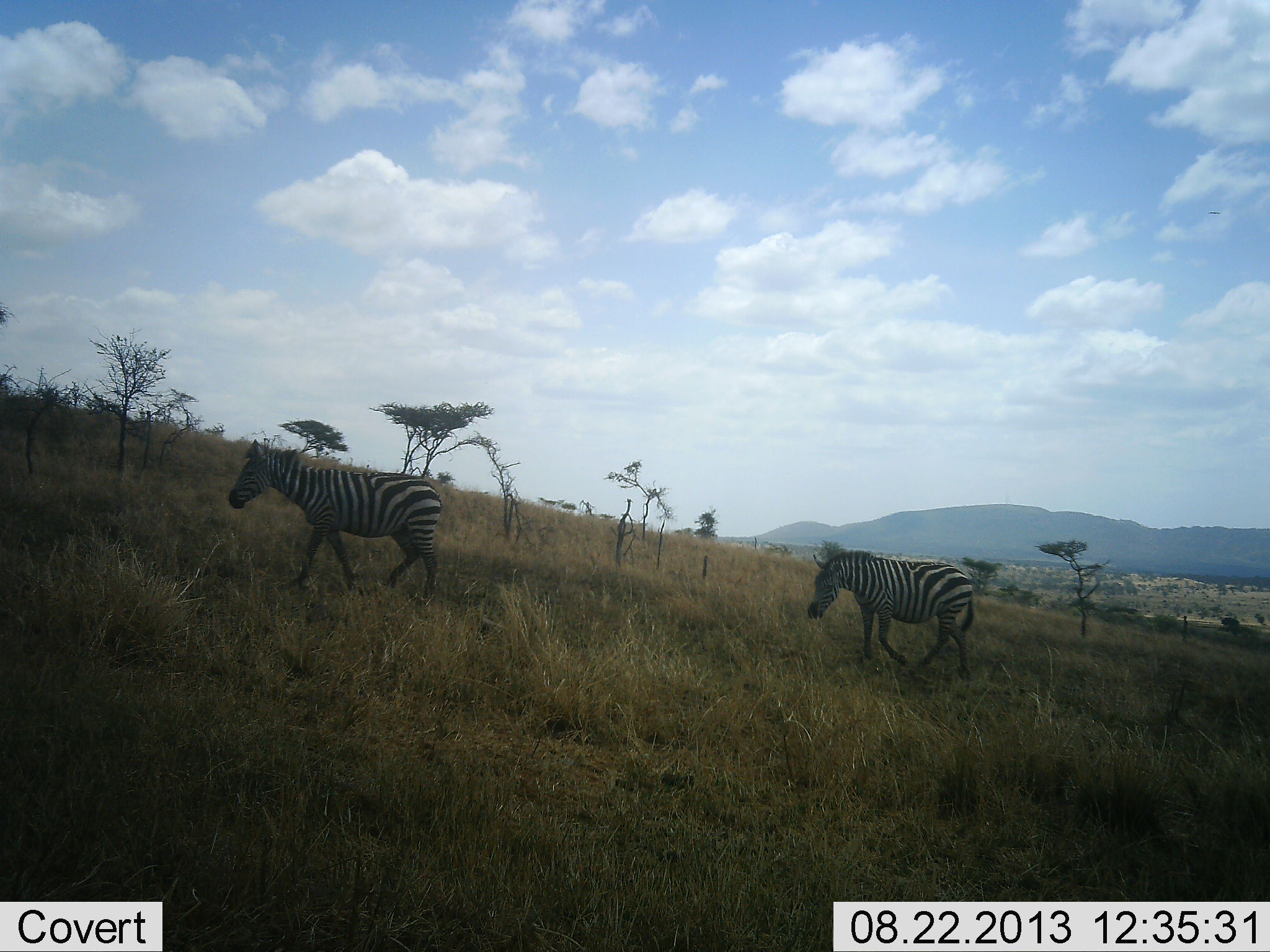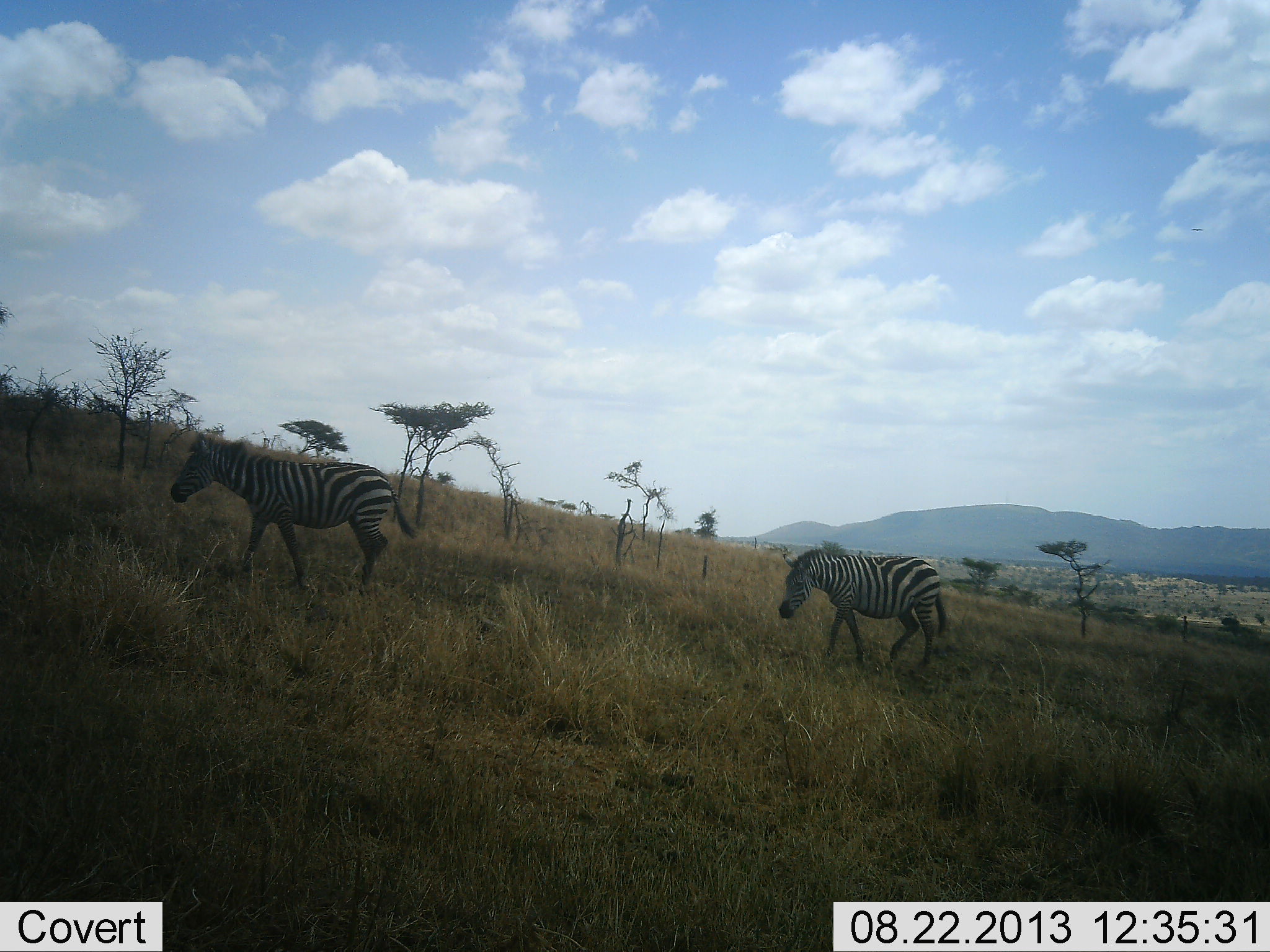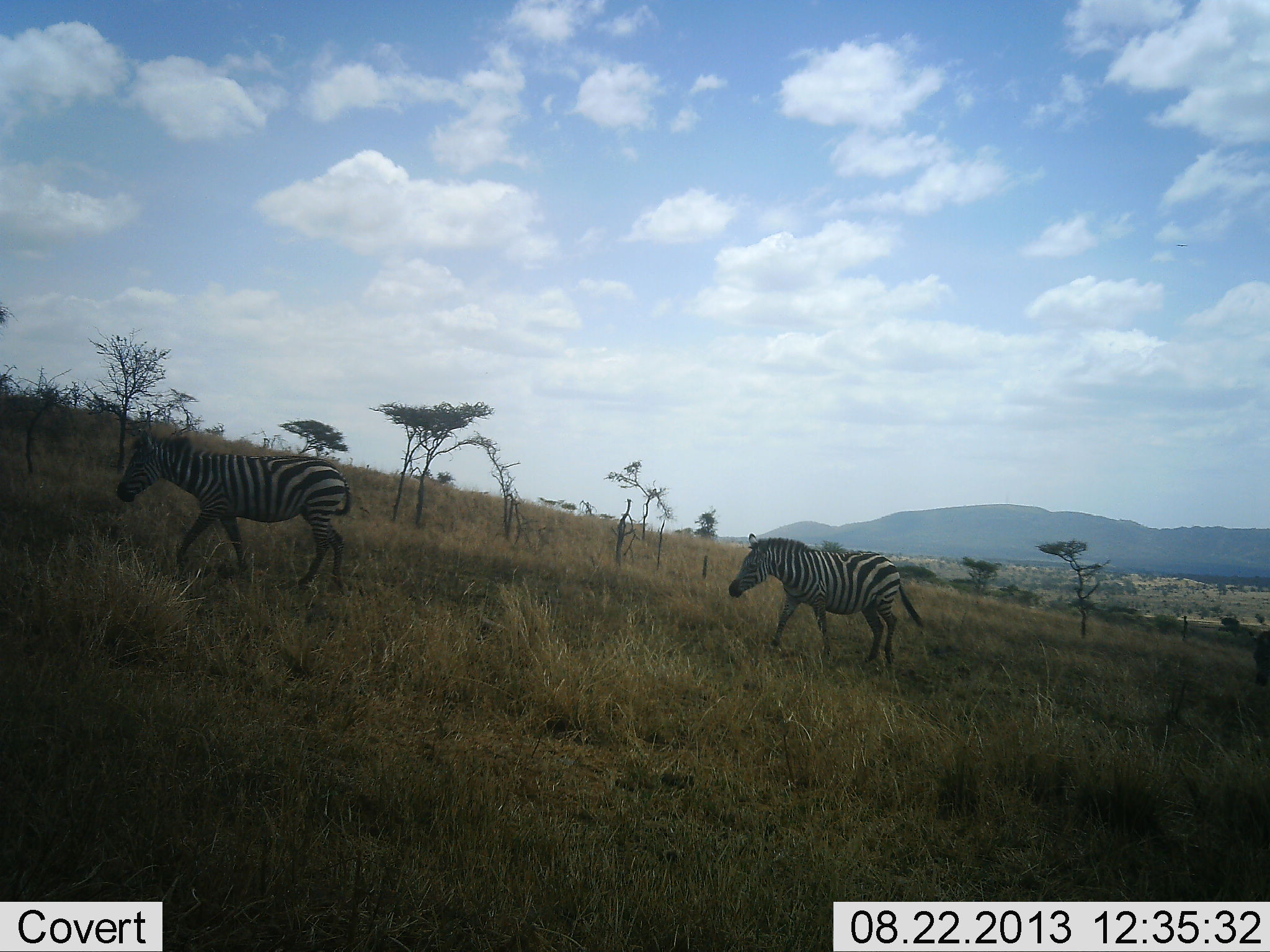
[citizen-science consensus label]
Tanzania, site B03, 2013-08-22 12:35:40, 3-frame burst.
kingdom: Animalia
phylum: Chordata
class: Mammalia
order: Perissodactyla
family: Equidae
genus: Equus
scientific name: Equus quagga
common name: plains zebra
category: zebra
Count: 2.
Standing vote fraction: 0%.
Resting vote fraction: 0%.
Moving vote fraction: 100%.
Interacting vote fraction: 0%.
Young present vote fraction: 0%.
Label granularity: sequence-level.